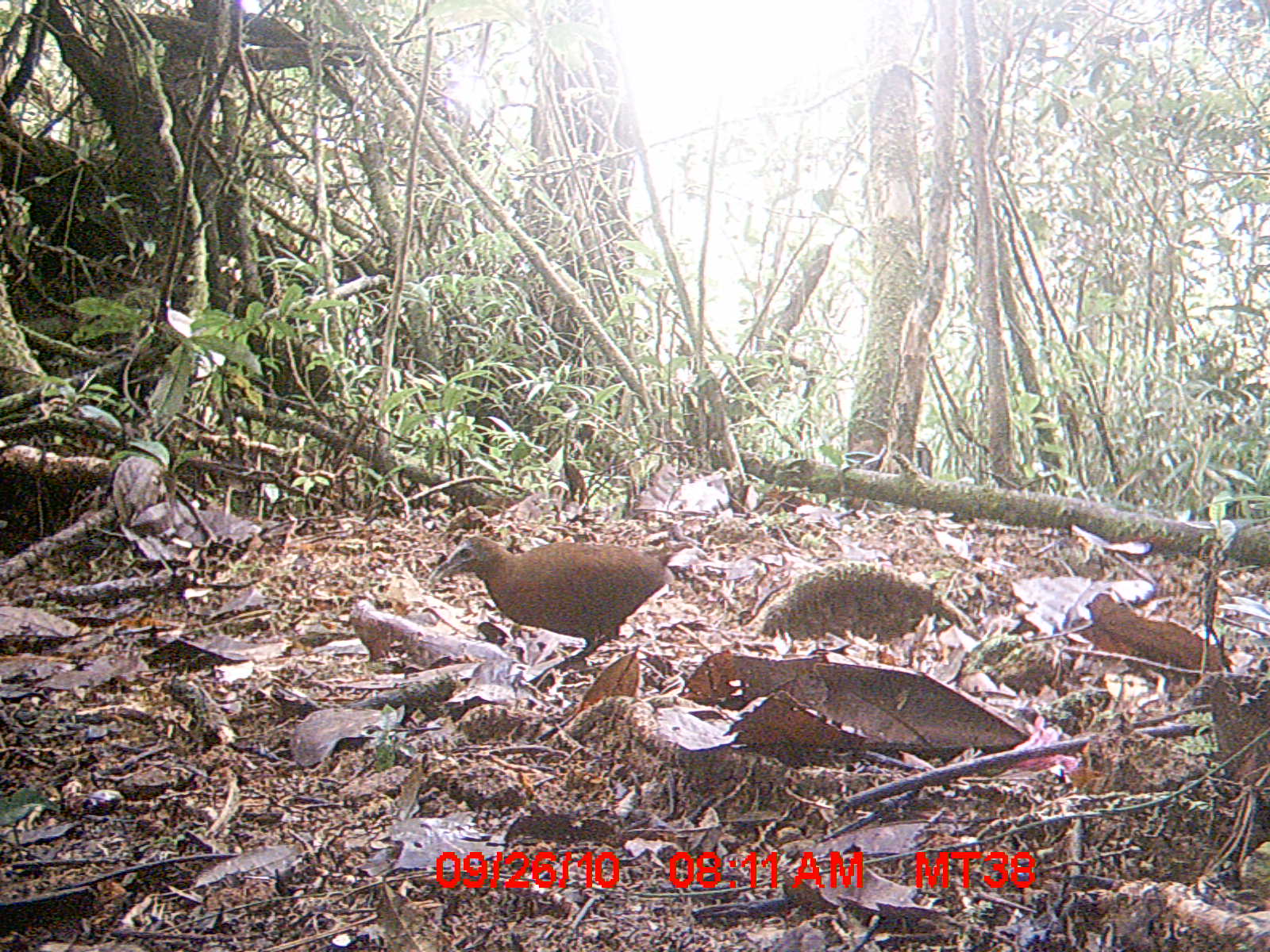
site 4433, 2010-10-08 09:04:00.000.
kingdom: Animalia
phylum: Chordata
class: Aves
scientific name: Aves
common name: bird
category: unknown bird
Unknown bird (bird) (Aves), count 1.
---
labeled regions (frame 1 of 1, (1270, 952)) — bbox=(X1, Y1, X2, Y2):
unknown bird: bbox=(423, 532, 674, 674); bbox=(744, 561, 980, 650)